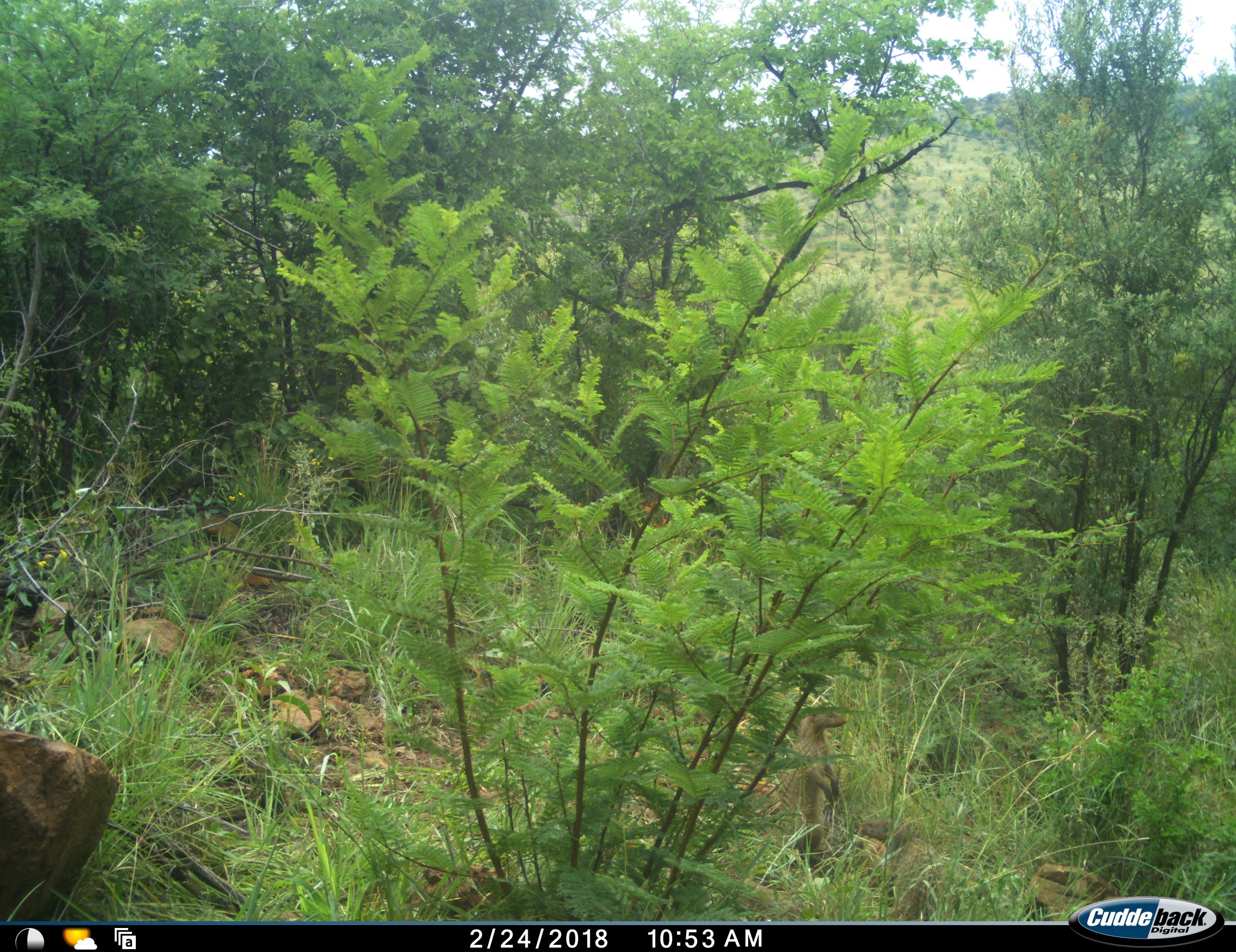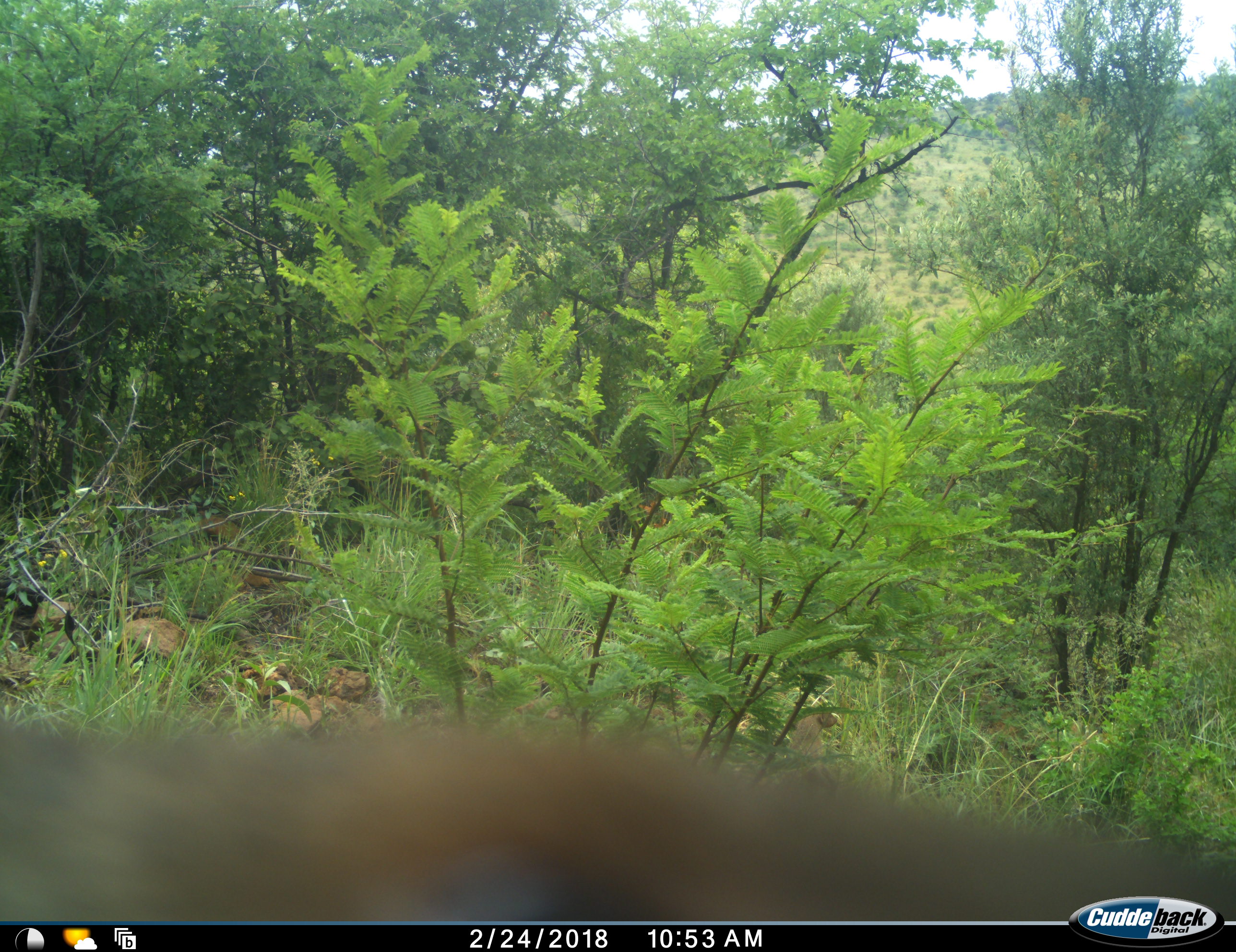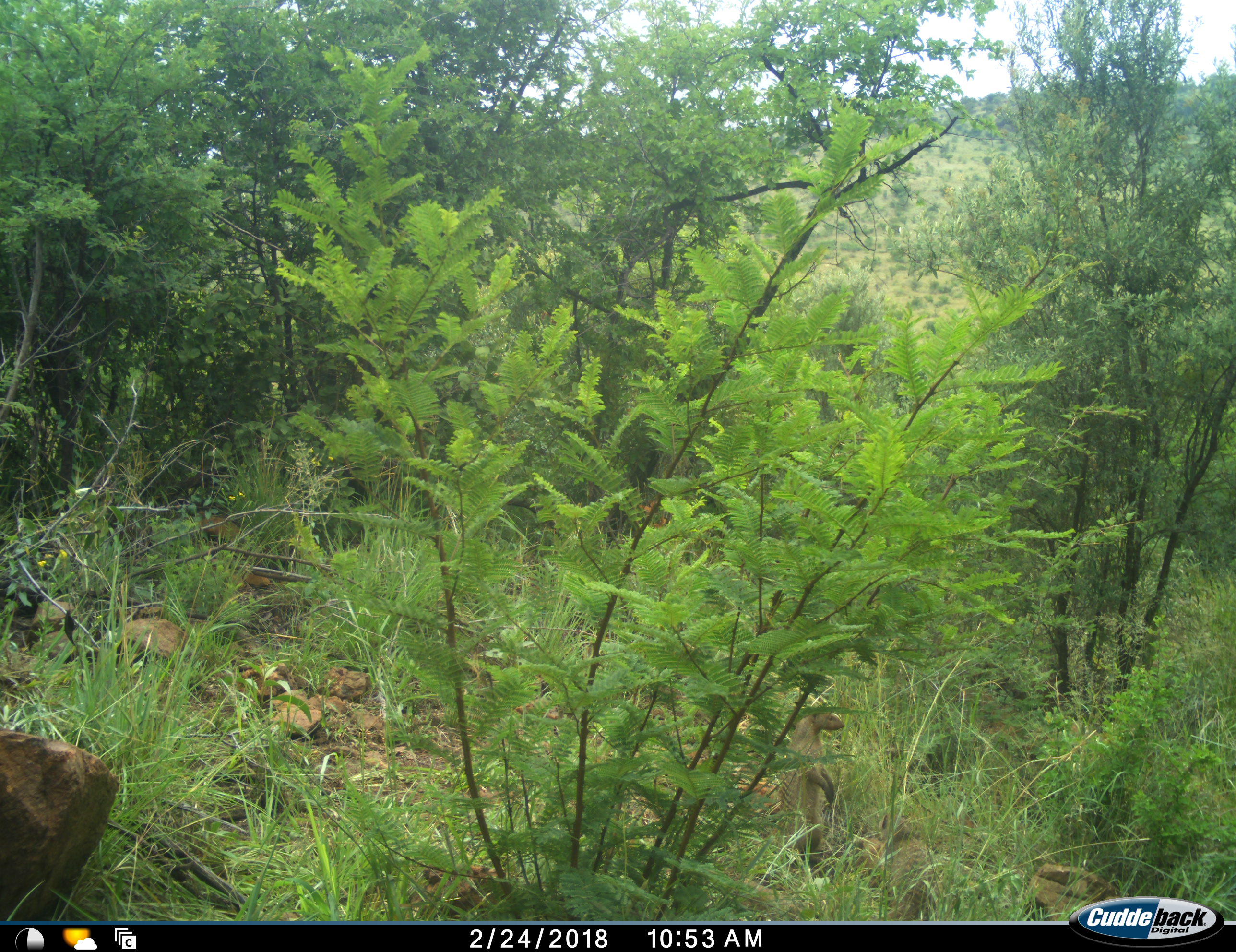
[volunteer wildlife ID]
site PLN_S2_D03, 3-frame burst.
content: unidentified animal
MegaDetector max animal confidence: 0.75